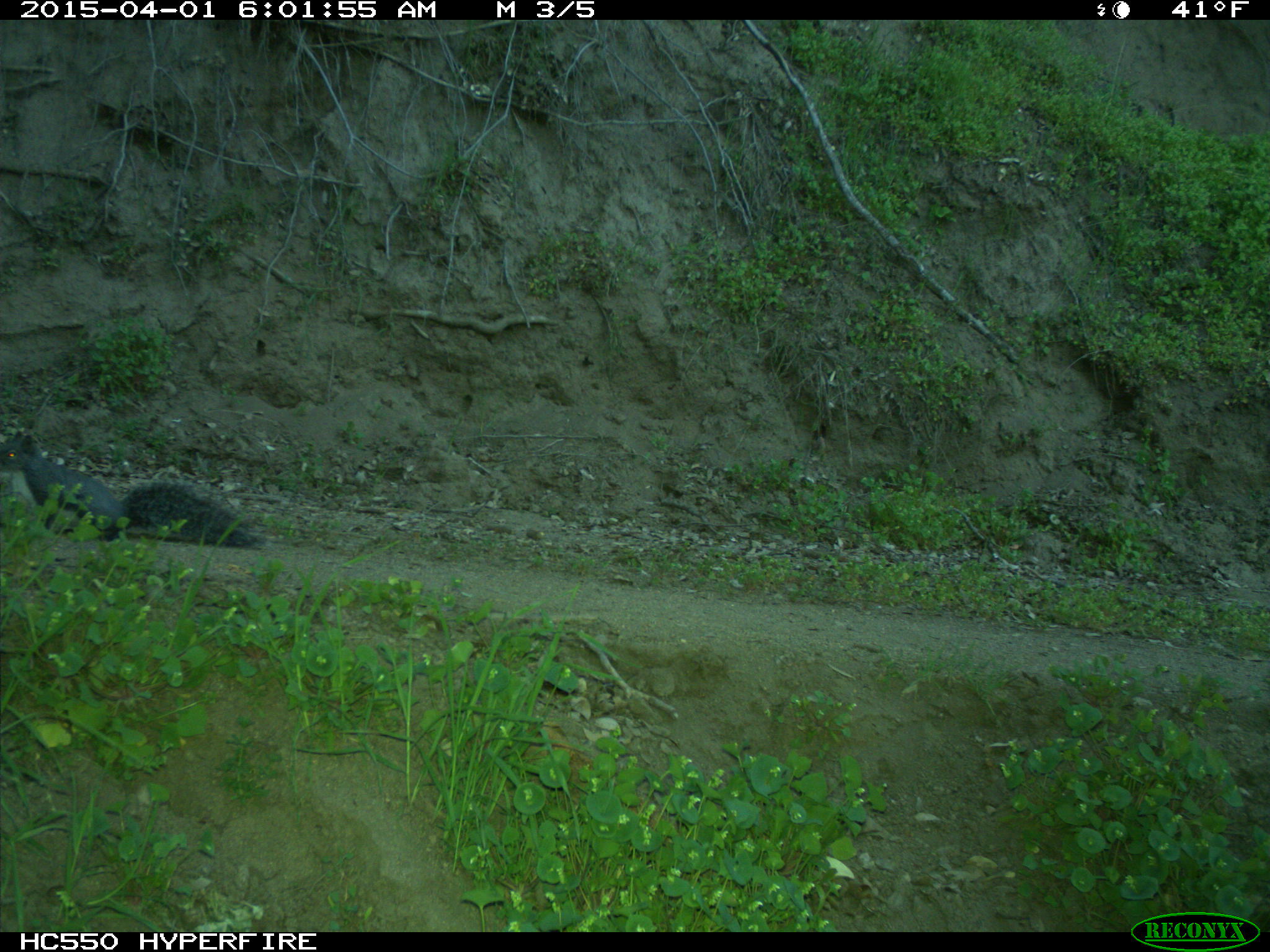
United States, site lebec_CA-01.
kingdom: Animalia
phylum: Chordata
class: Mammalia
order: Rodentia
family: Sciuridae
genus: Sciurus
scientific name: Sciurus carolinensis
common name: eastern gray squirrel